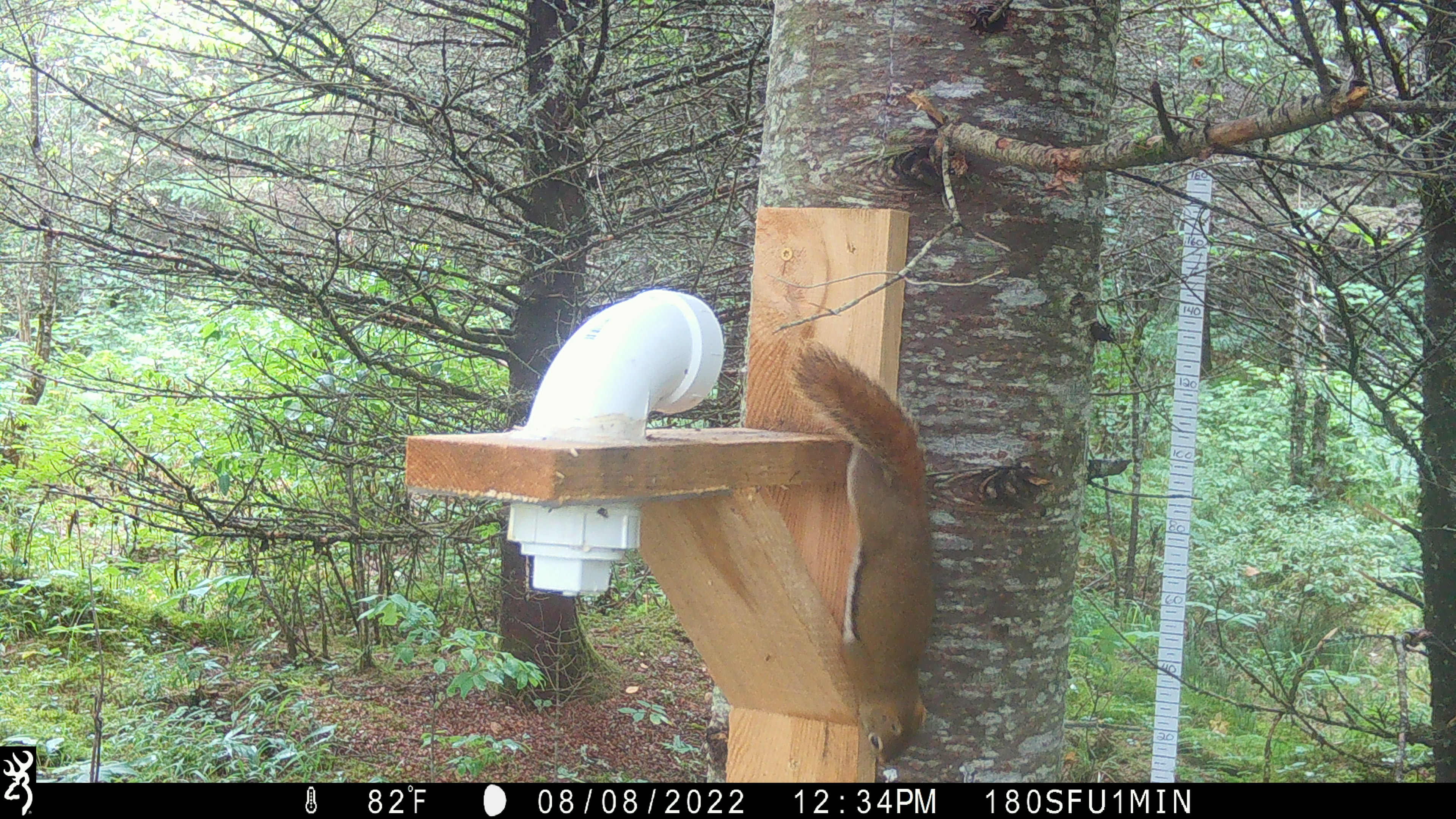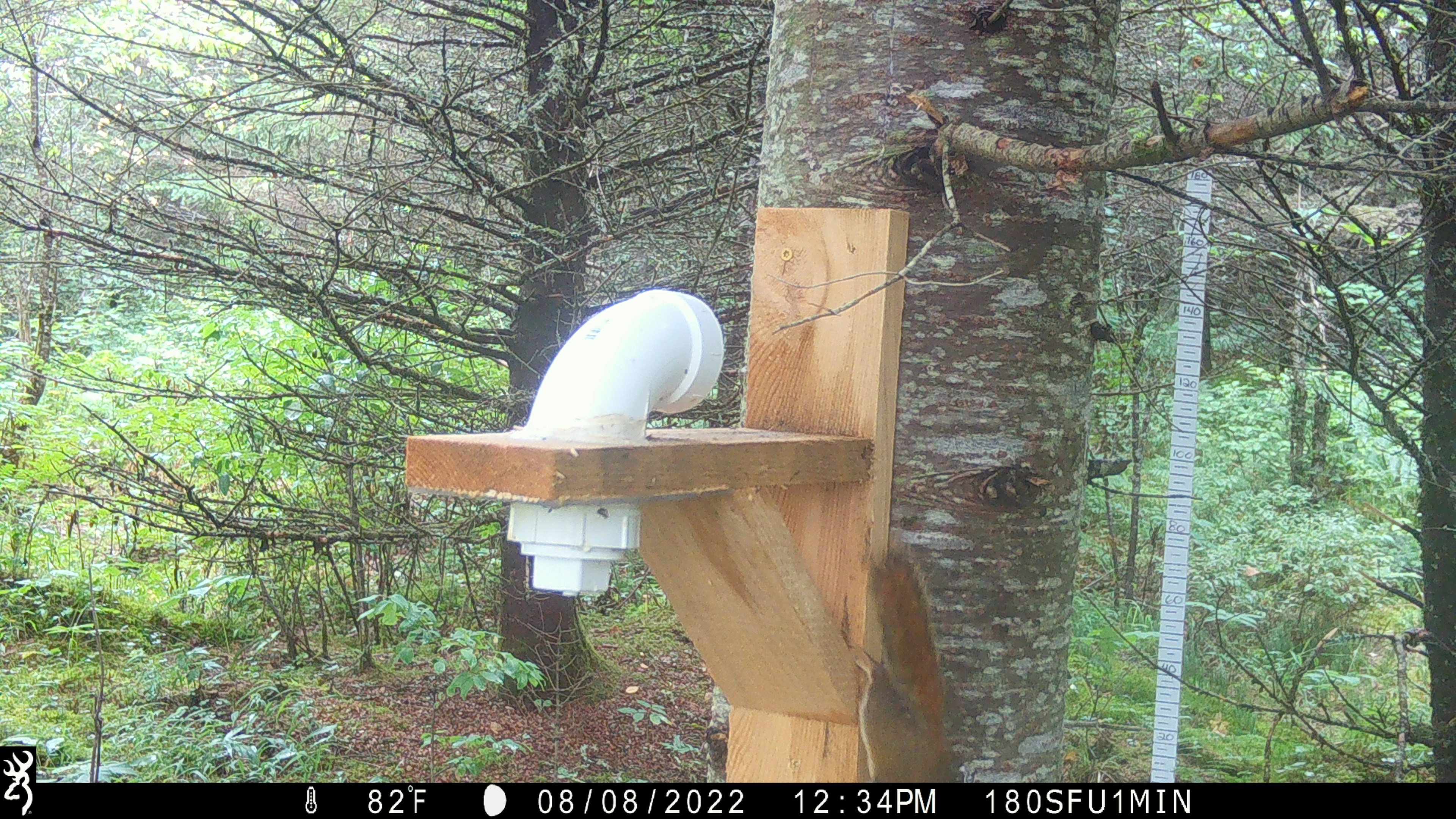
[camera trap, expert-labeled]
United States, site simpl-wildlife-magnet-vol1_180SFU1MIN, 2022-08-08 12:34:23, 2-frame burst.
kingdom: Animalia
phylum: Chordata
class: Mammalia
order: Rodentia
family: Sciuridae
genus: Tamiasciurus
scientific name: Tamiasciurus hudsonicus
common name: red squirrel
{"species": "red squirrel (Tamiasciurus hudsonicus)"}